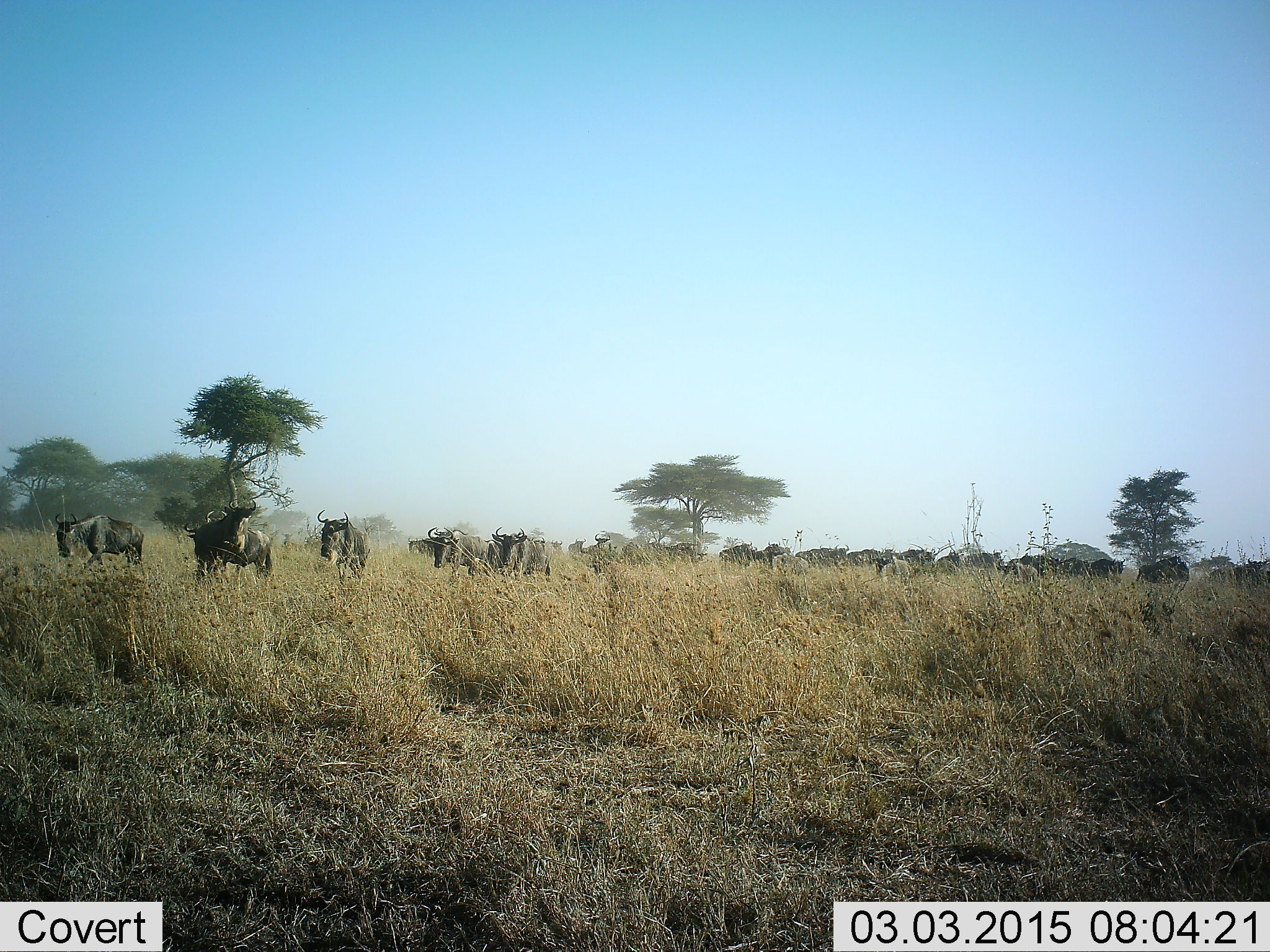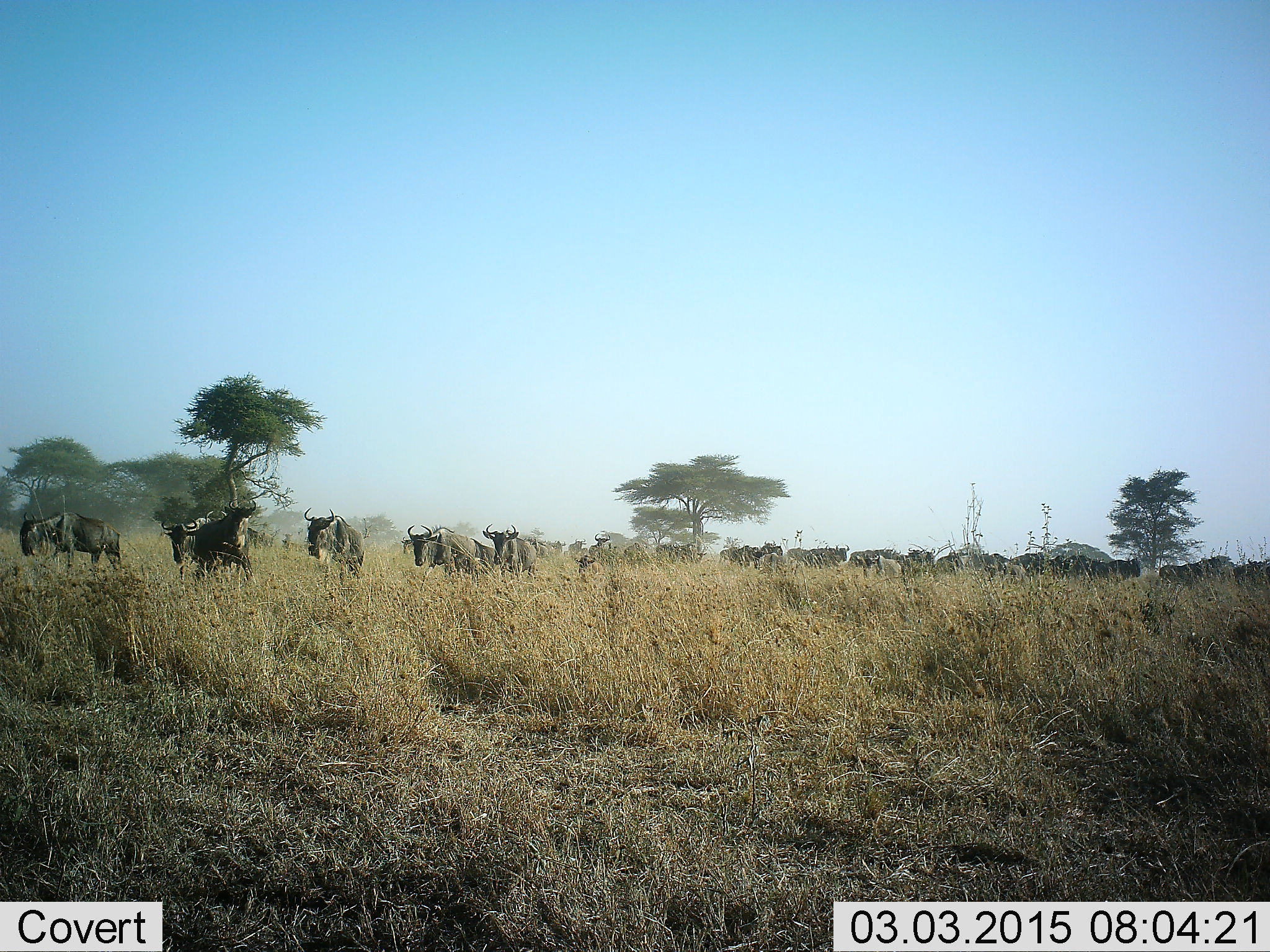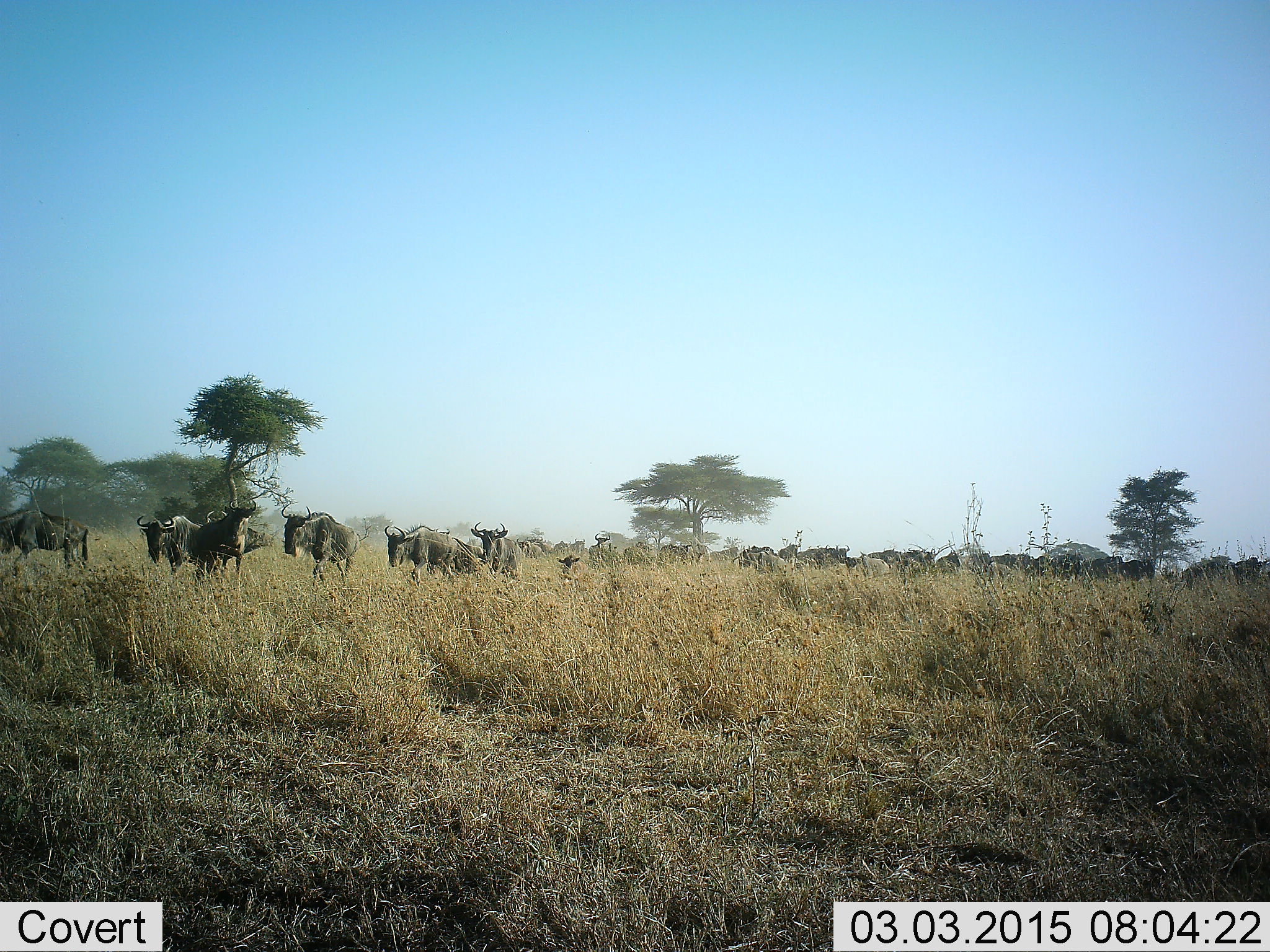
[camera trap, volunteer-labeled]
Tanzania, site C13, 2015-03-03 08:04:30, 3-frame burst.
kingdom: Animalia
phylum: Chordata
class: Mammalia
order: Artiodactyla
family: Bovidae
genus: Connochaetes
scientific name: Connochaetes taurinus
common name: blue wildebeest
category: wildebeest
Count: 11-50.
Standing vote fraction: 30%.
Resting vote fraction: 0%.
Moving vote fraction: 100%.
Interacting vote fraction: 0%.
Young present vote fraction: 10%.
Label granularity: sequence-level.